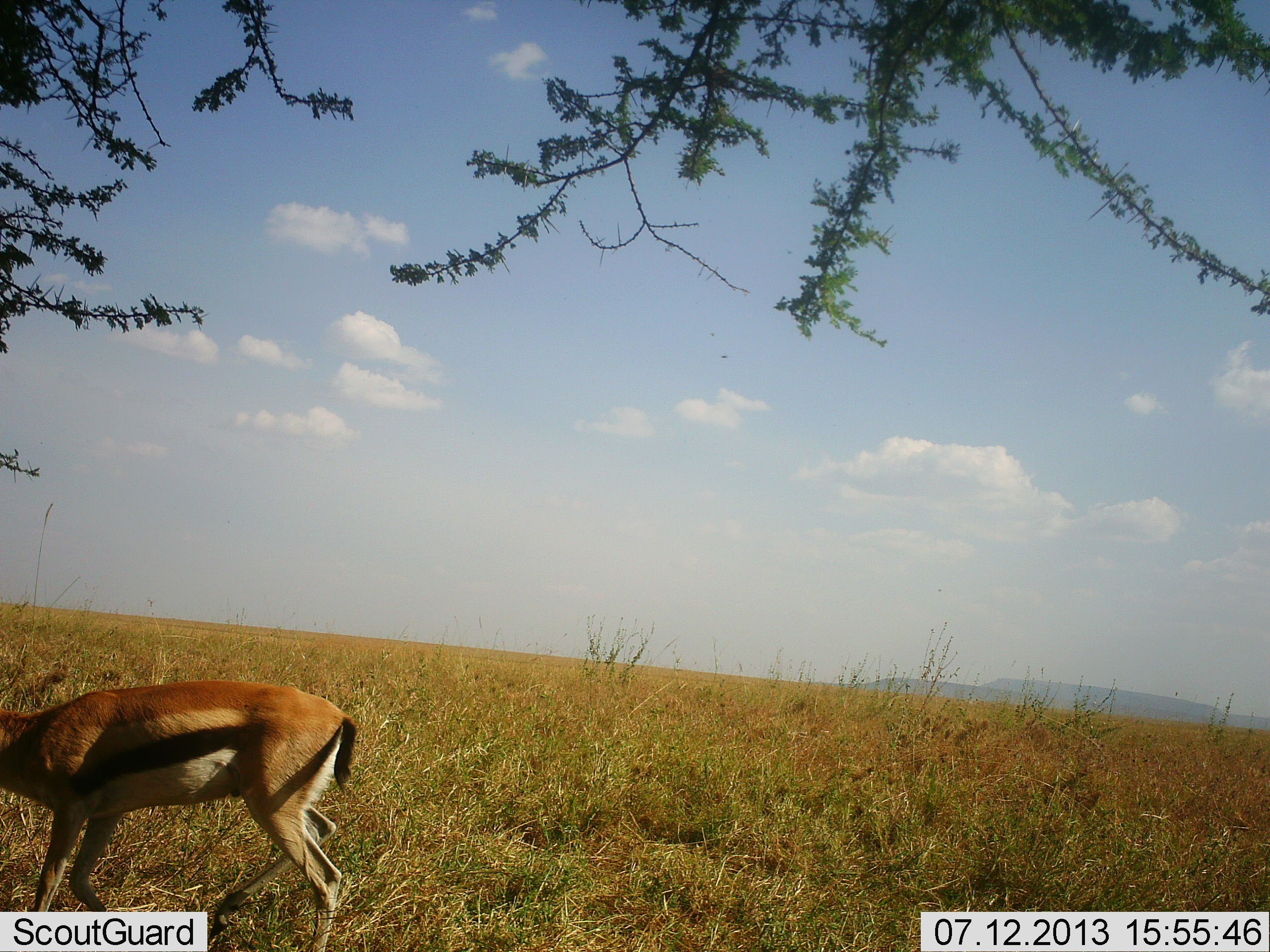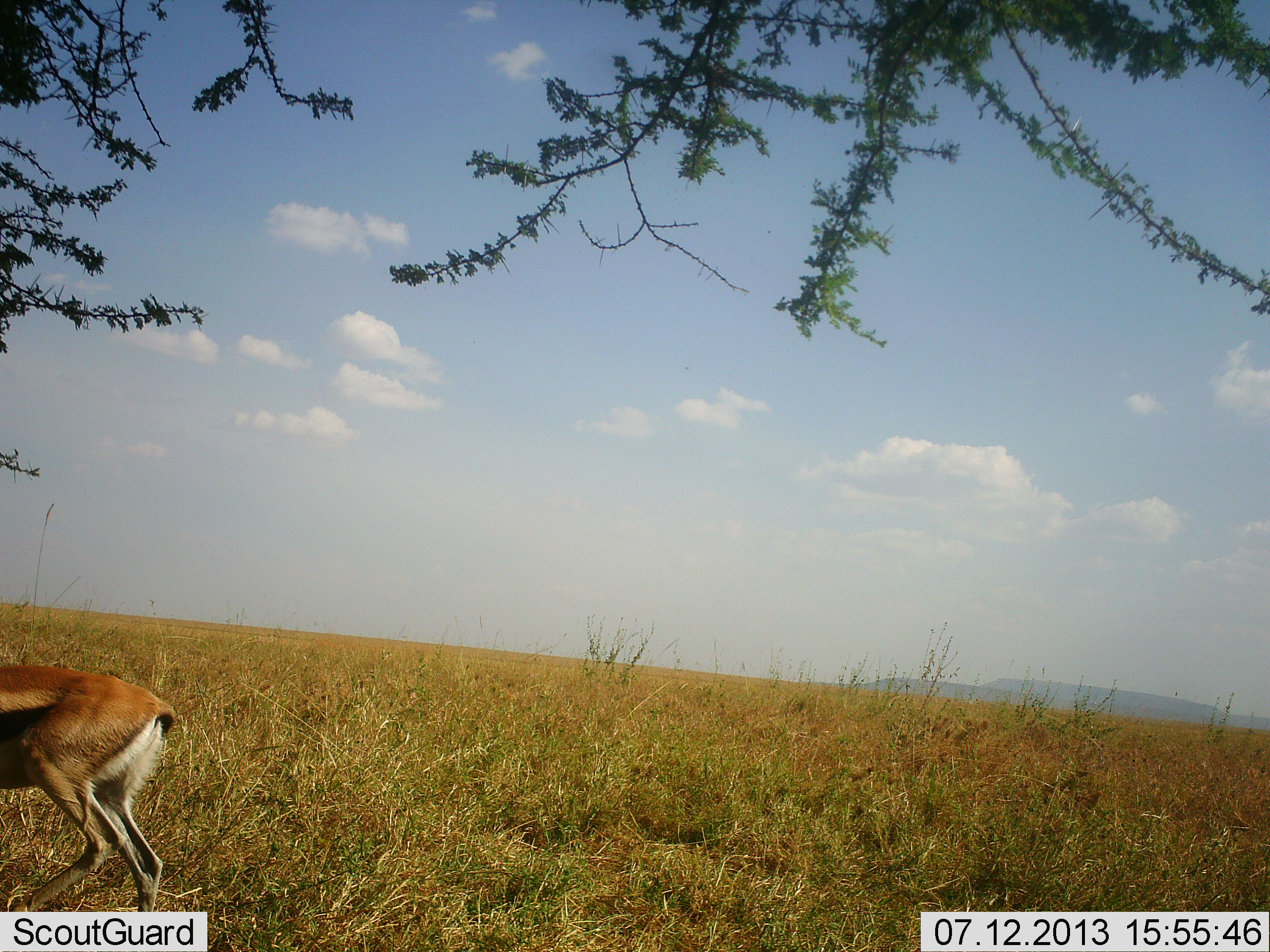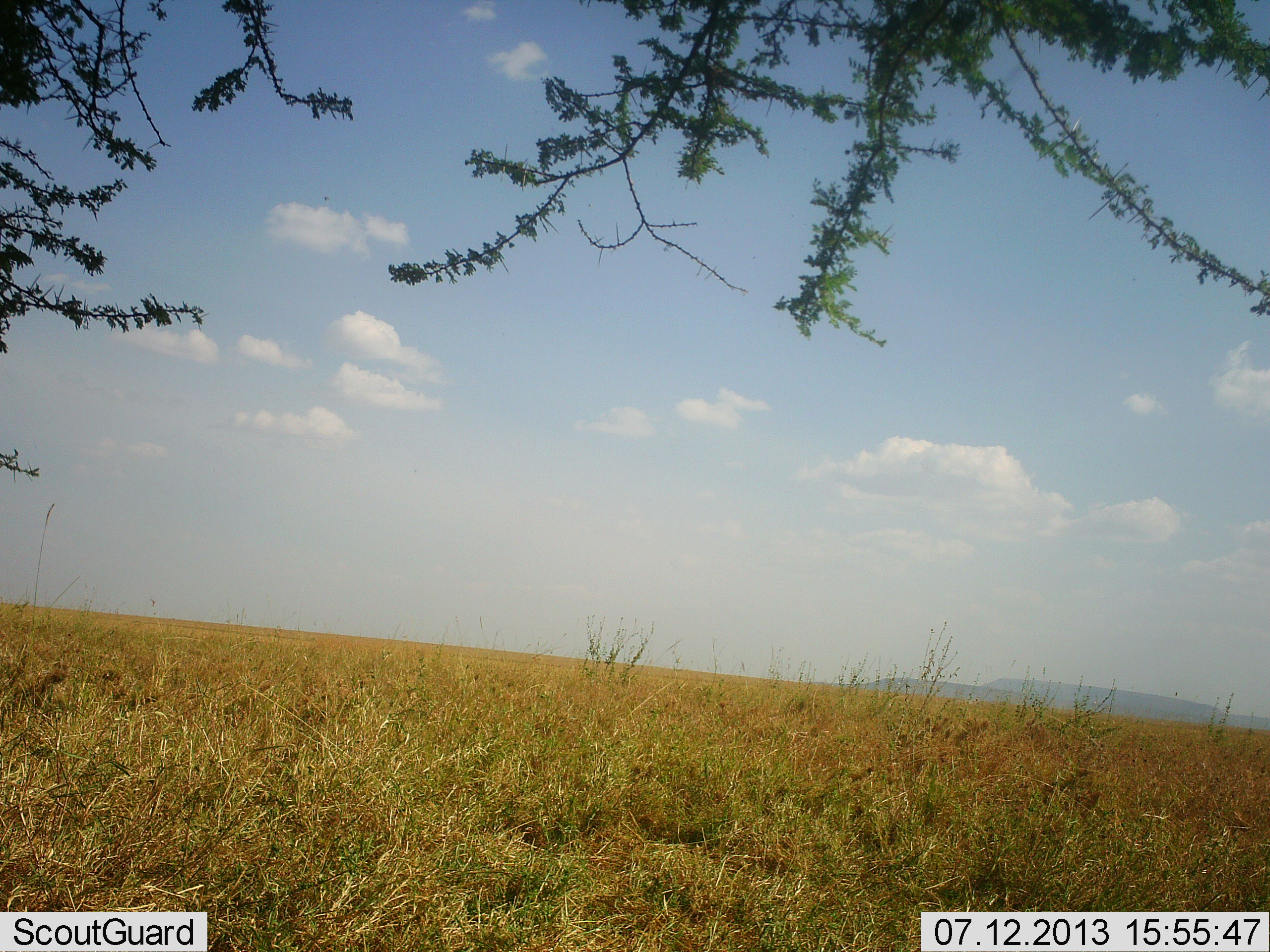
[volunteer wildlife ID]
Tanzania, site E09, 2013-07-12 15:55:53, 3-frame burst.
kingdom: Animalia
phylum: Chordata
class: Mammalia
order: Artiodactyla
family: Bovidae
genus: Eudorcas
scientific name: Eudorcas thomsonii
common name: thomson's gazelle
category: gazellethomsons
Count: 1.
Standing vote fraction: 5%.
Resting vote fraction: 0%.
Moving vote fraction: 100%.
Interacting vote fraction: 0%.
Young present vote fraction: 0%.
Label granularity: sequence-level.